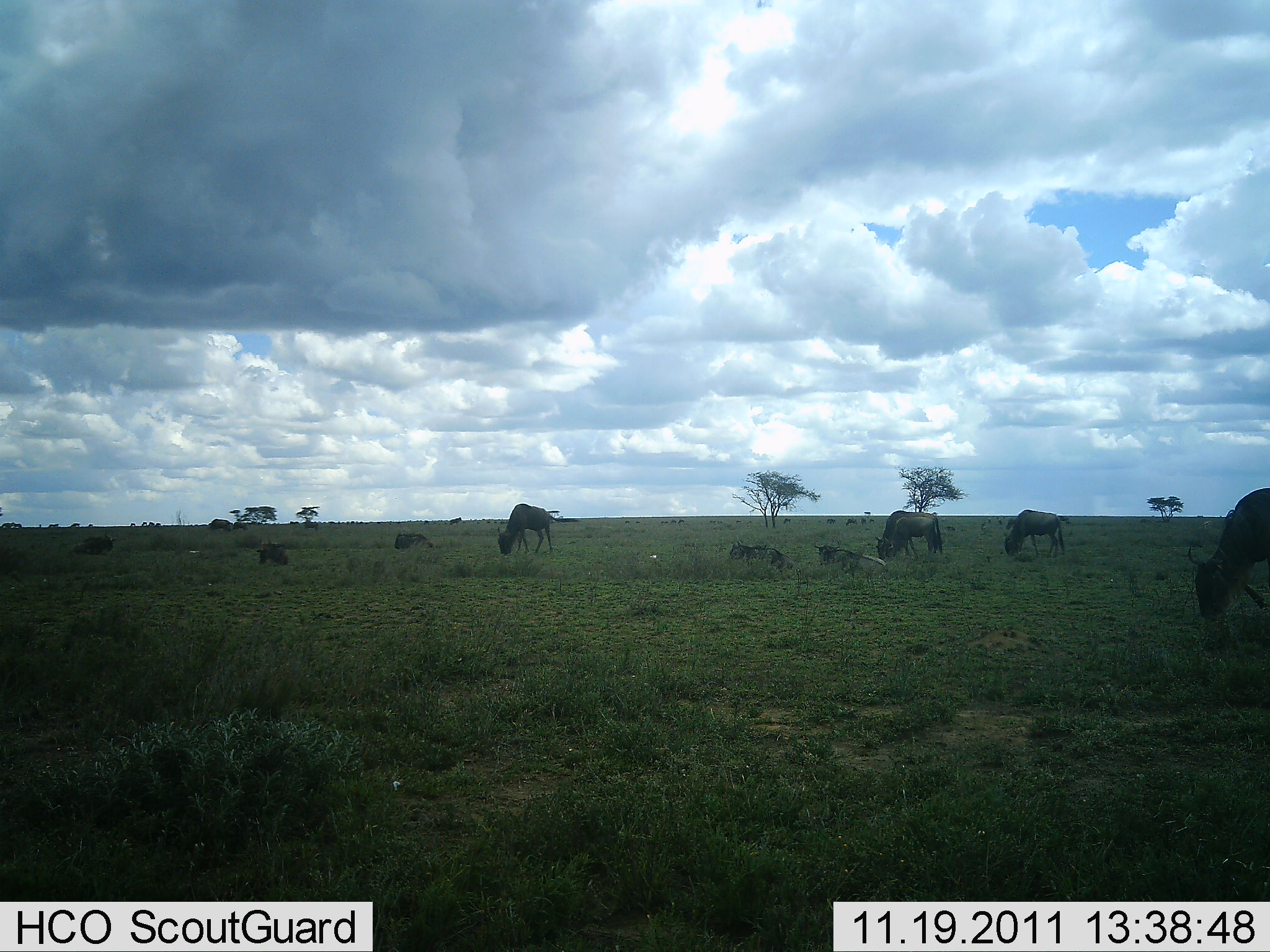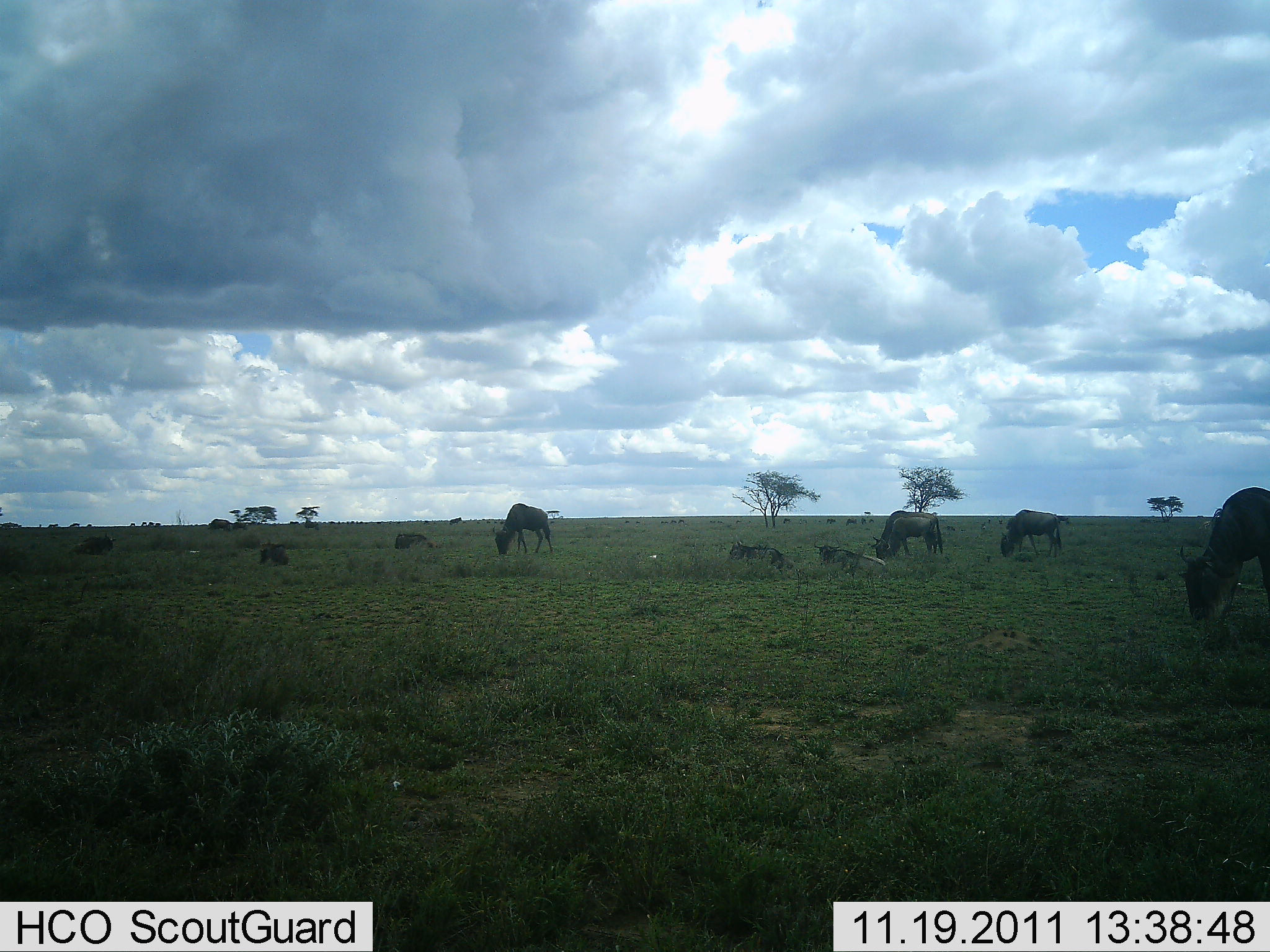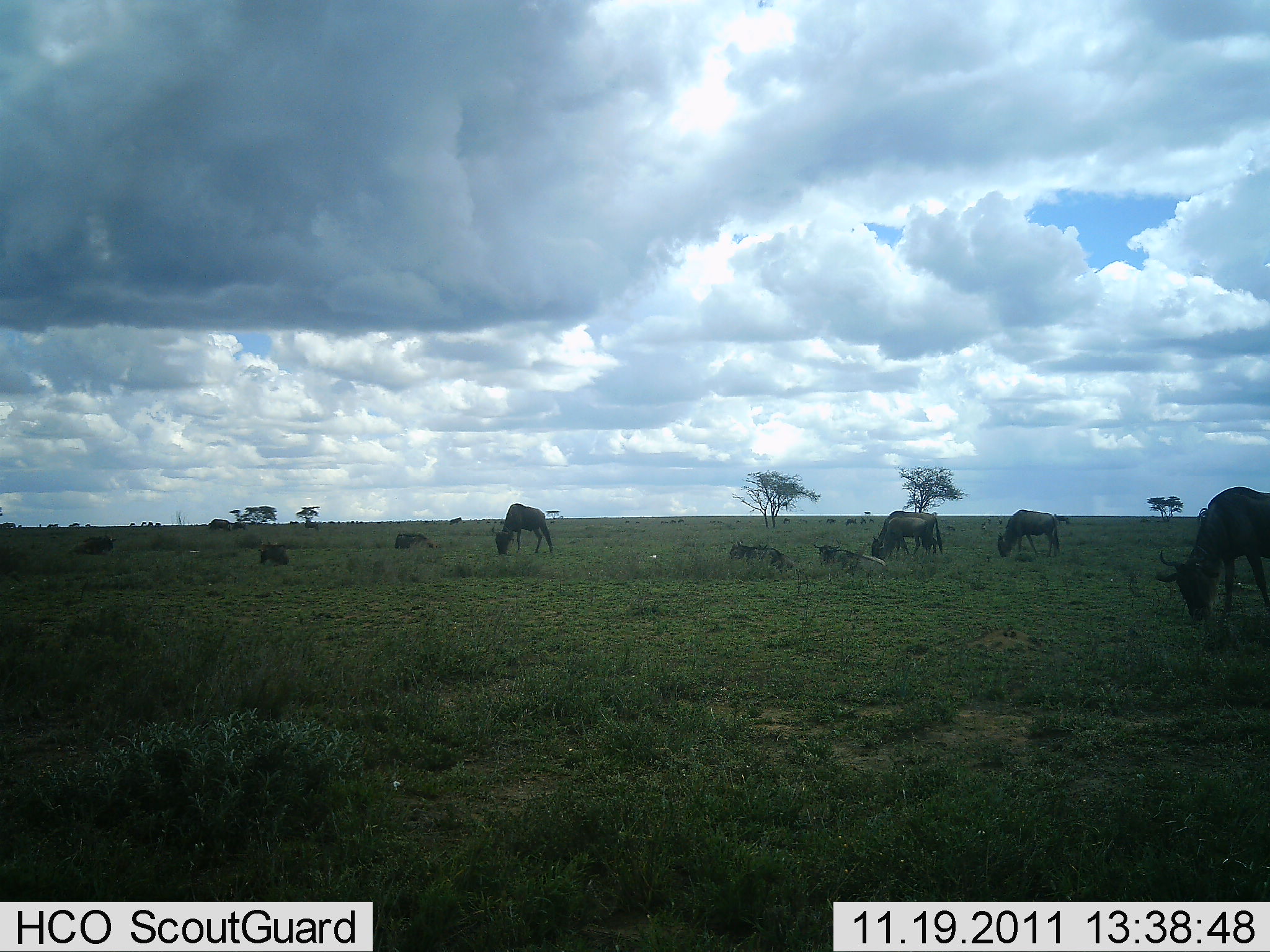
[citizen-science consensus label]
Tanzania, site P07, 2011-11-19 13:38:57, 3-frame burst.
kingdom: Animalia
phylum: Chordata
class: Mammalia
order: Artiodactyla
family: Bovidae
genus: Connochaetes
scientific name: Connochaetes taurinus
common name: blue wildebeest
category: wildebeest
Wildebeest (blue wildebeest) (Connochaetes taurinus), count 9. Behavior (volunteer vote fractions): standing 45%, resting 45%, moving 18%, interacting 0%. Young present (vote fraction): 9%. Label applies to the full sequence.